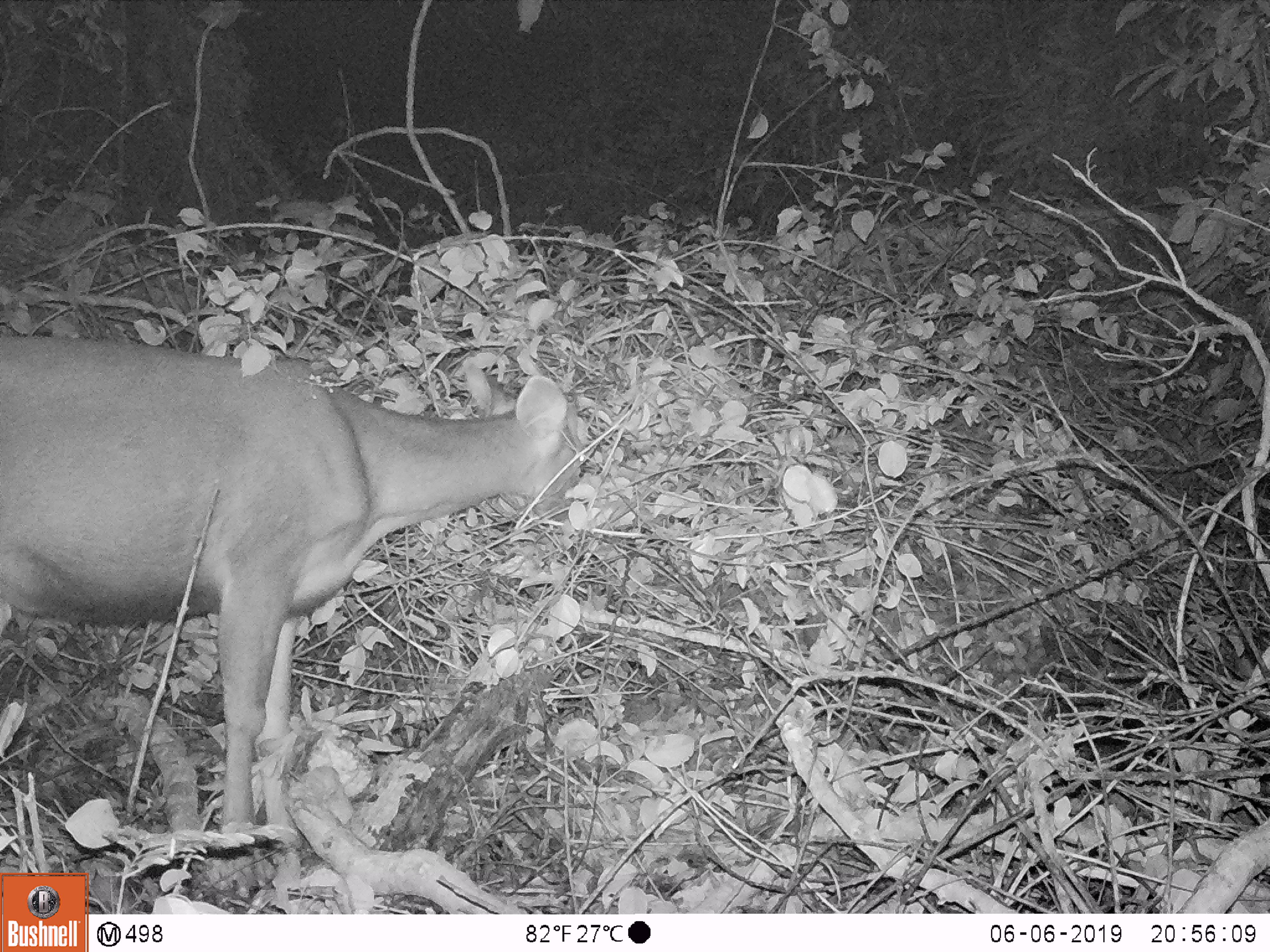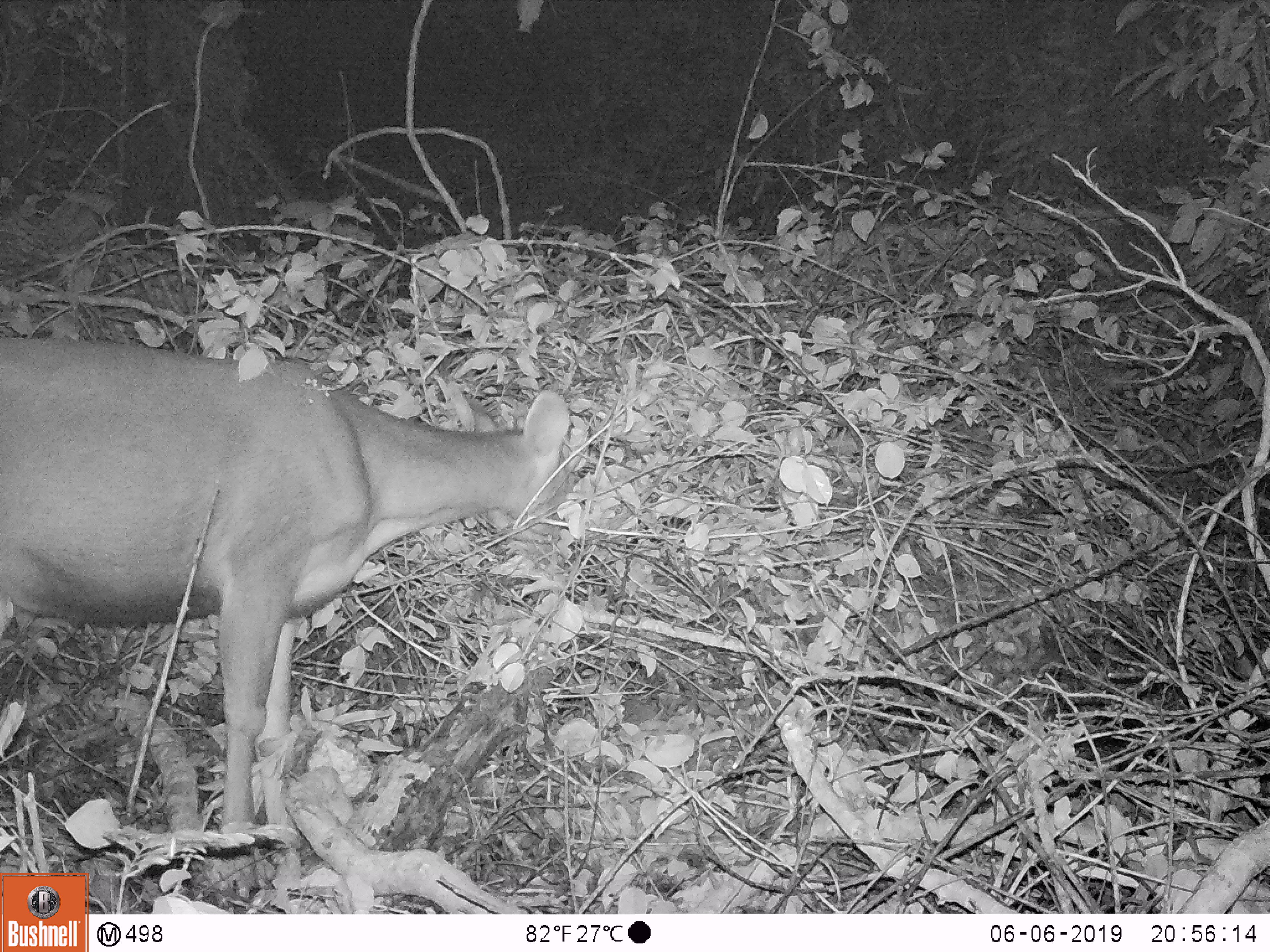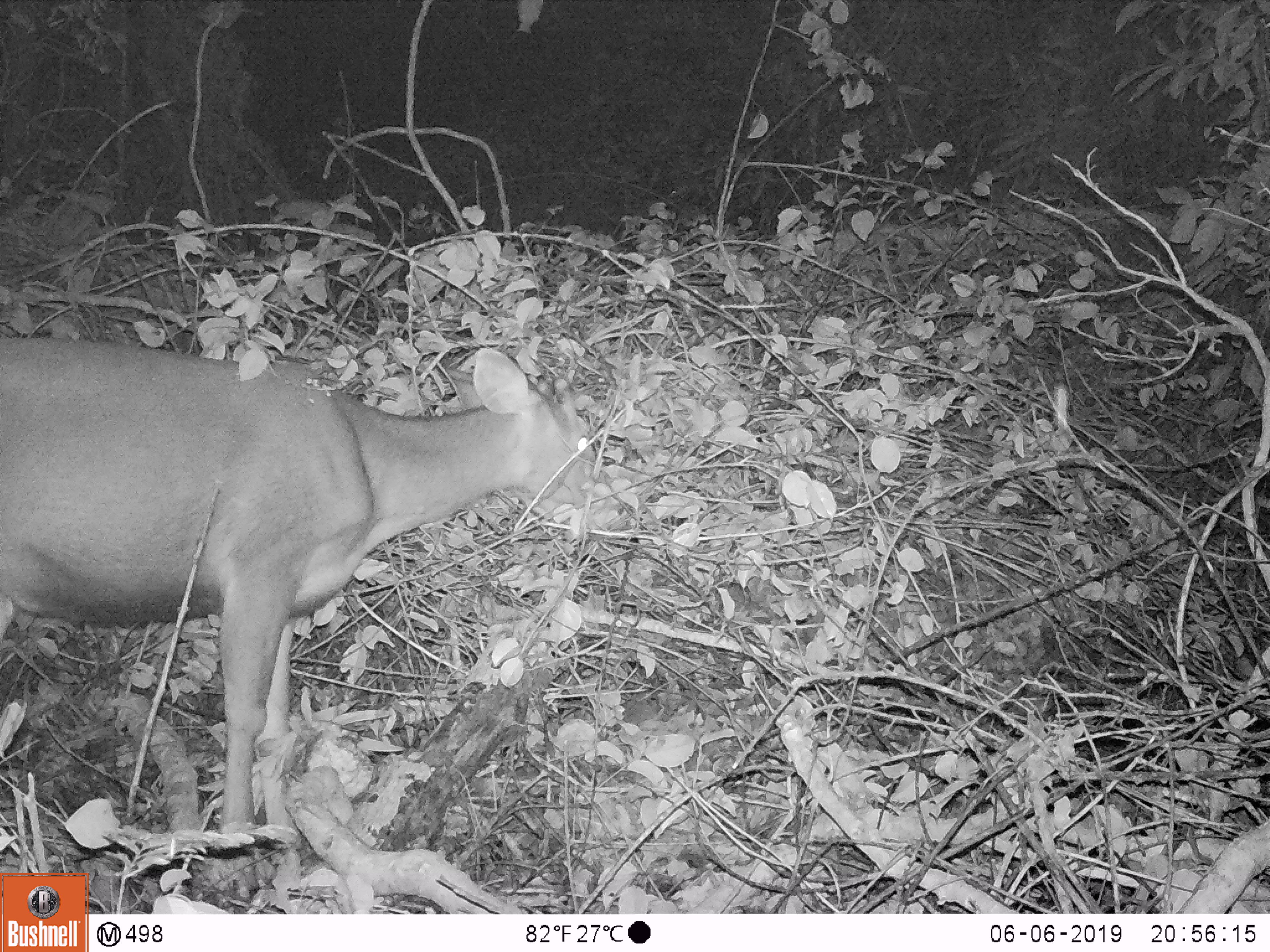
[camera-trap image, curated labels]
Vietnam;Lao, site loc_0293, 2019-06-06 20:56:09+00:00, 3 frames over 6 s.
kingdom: Animalia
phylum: Chordata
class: Mammalia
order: Artiodactyla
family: Cervidae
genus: Rusa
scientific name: Rusa unicolor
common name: sambar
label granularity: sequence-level